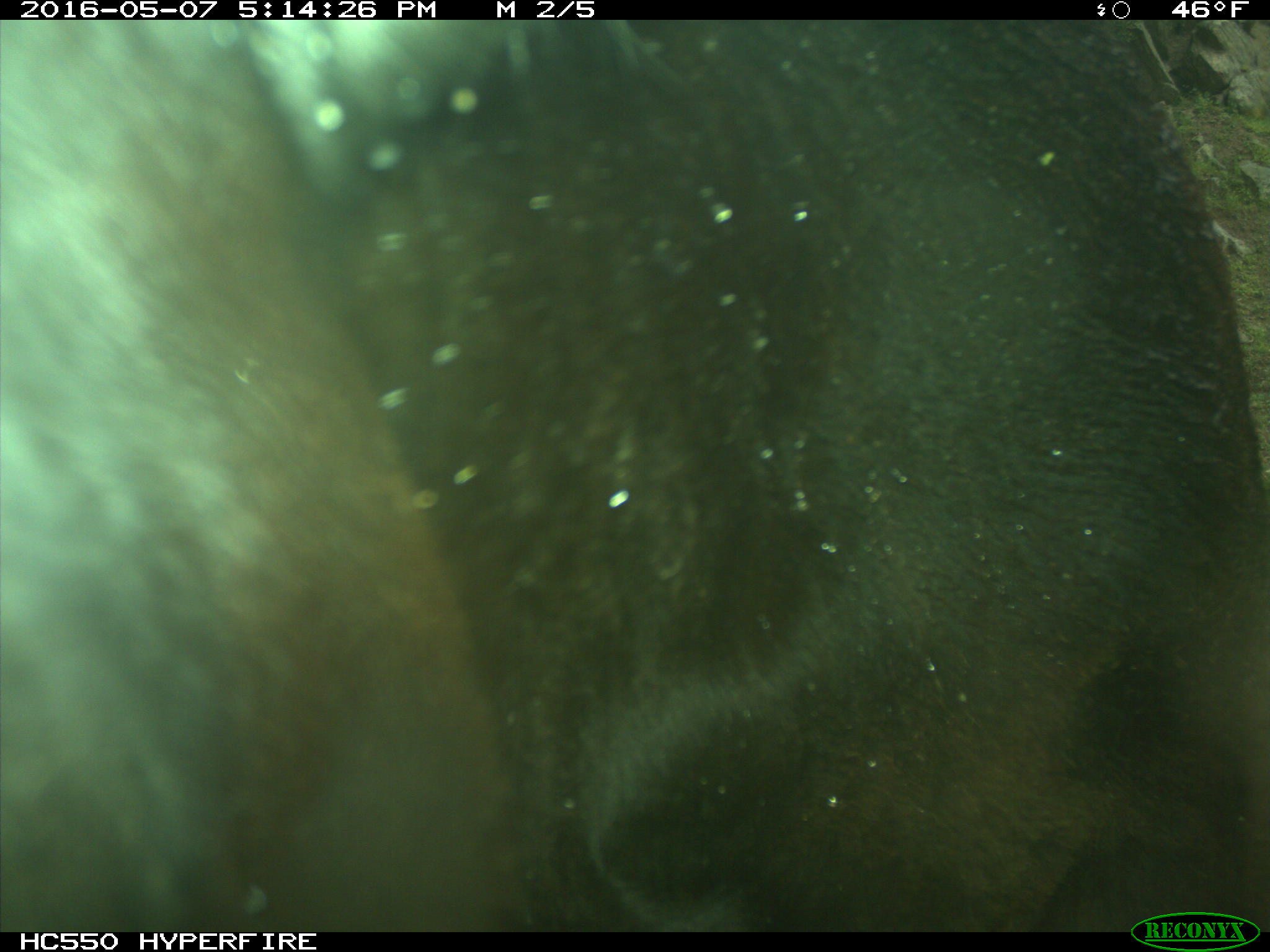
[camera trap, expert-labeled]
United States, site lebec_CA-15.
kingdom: Animalia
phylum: Chordata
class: Mammalia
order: Artiodactyla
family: Bovidae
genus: Bos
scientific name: Bos taurus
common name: domestic cow